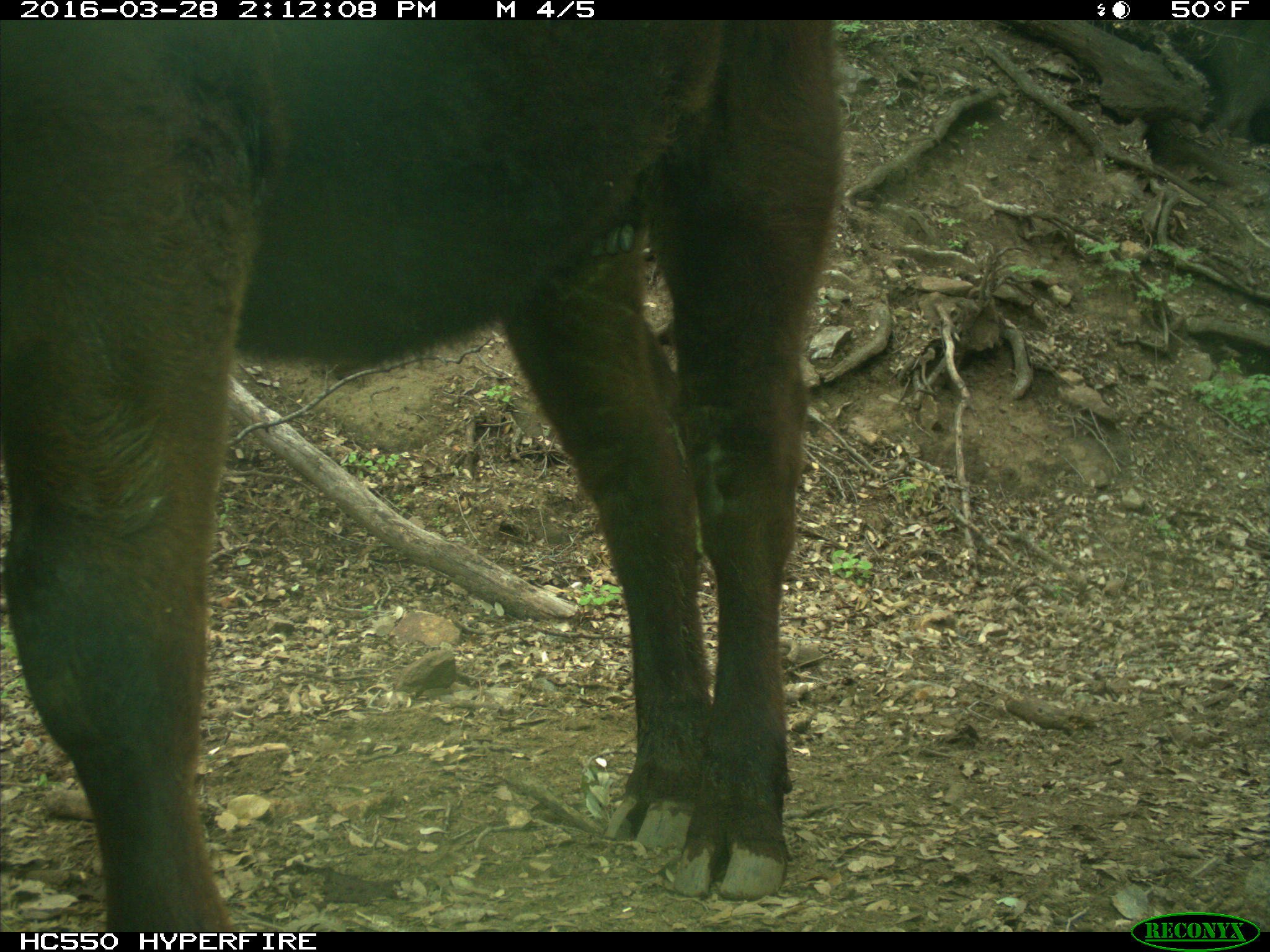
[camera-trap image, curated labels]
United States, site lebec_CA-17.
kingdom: Animalia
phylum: Chordata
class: Mammalia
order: Artiodactyla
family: Bovidae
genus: Bos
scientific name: Bos taurus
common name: domestic cow